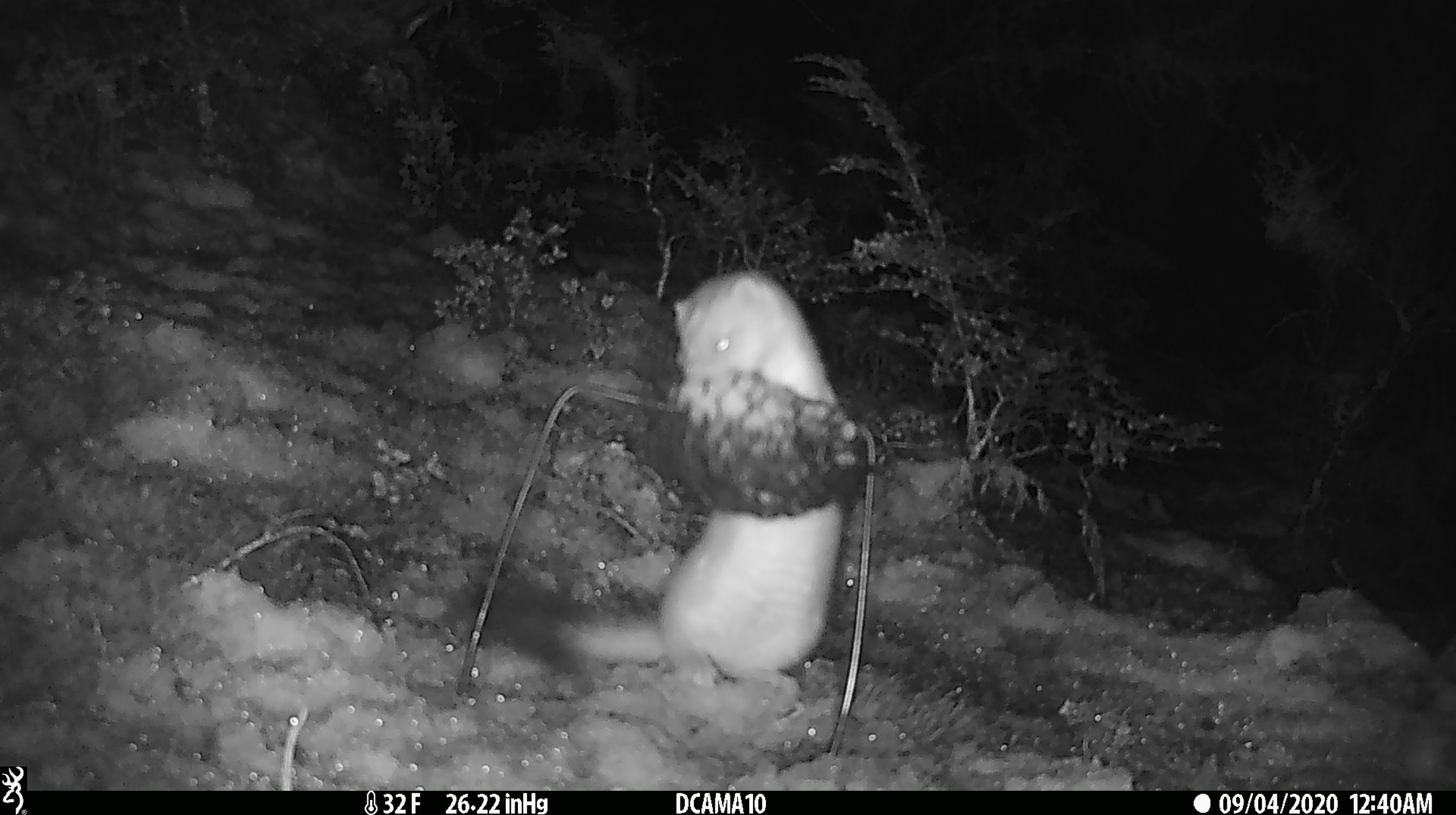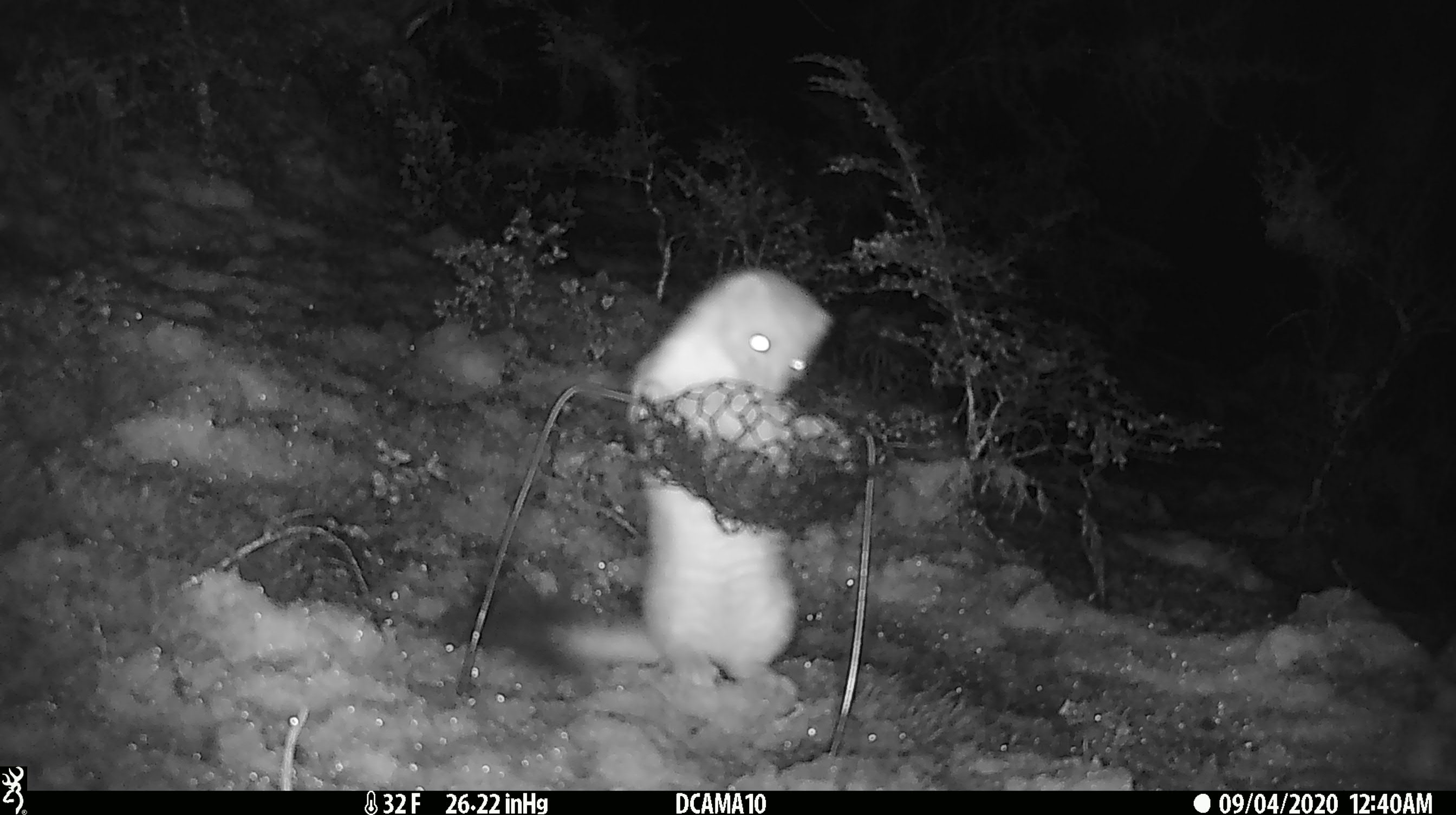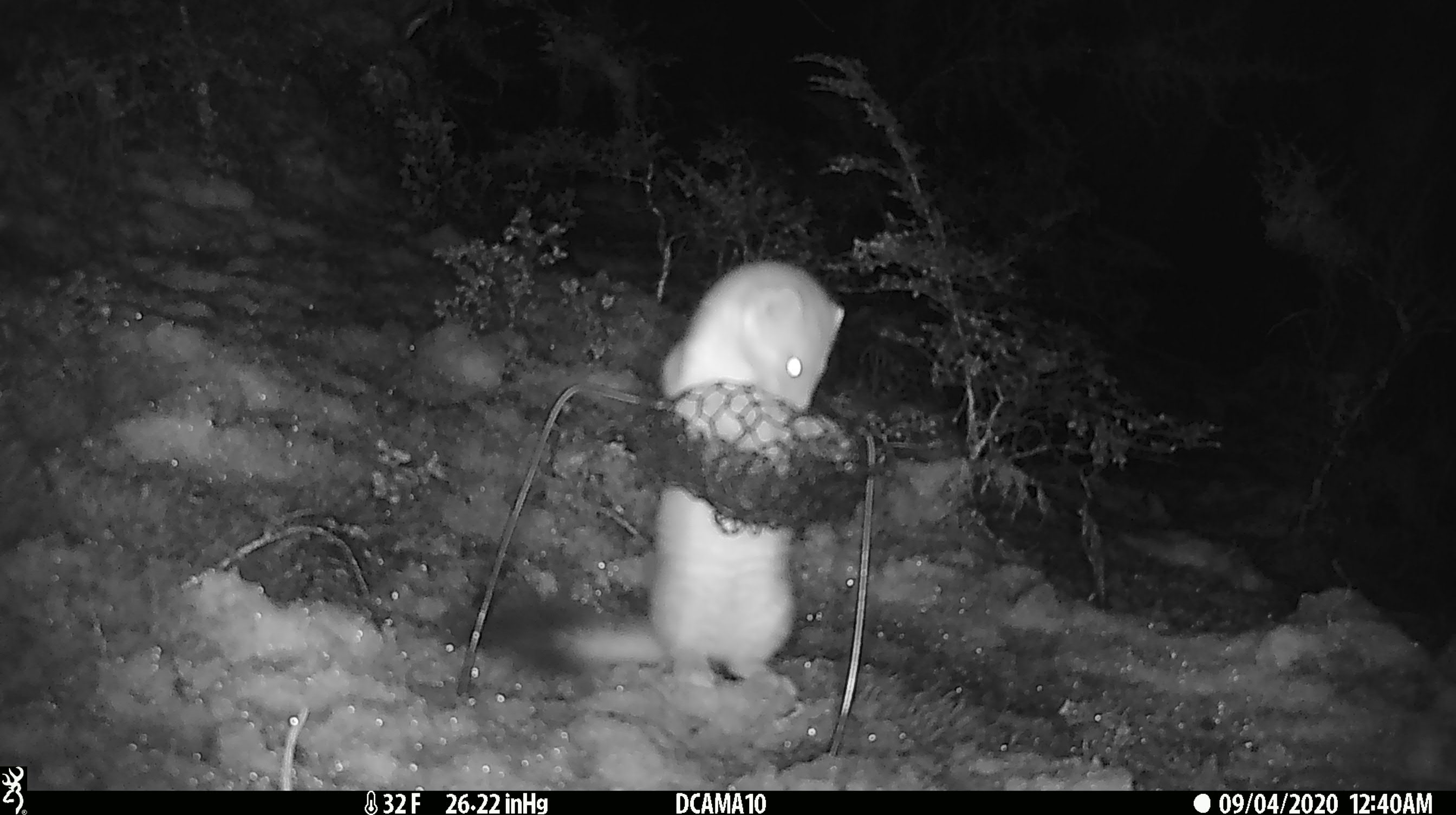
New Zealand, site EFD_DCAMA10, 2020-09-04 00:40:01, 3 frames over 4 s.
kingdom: Animalia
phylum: Chordata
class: Mammalia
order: Carnivora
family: Mustelidae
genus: Mustela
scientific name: Mustela erminea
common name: stoat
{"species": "stoat (Mustela erminea)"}